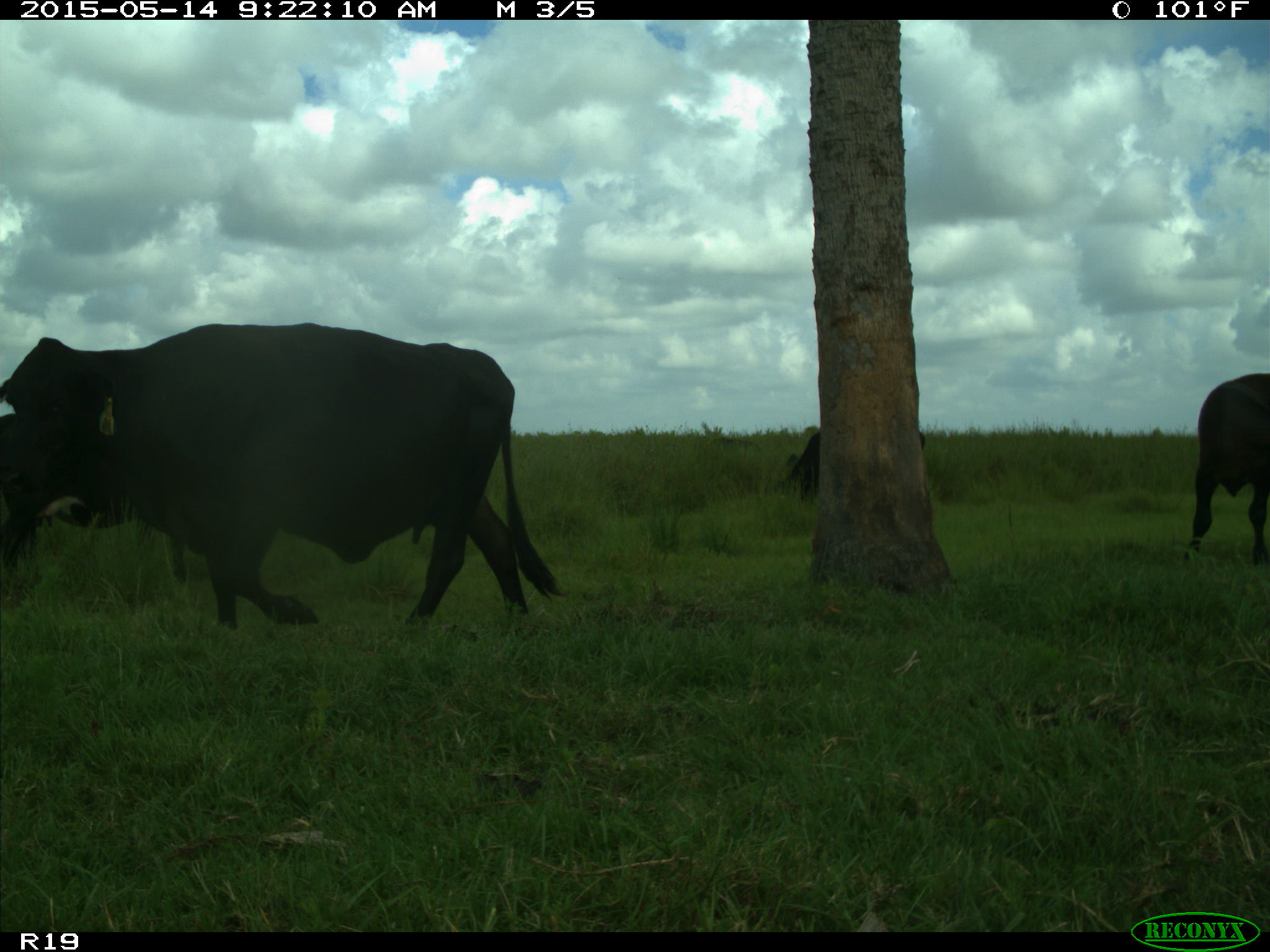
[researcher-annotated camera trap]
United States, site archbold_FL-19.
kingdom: Animalia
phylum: Chordata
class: Mammalia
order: Artiodactyla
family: Bovidae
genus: Bos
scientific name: Bos taurus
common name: domestic cow